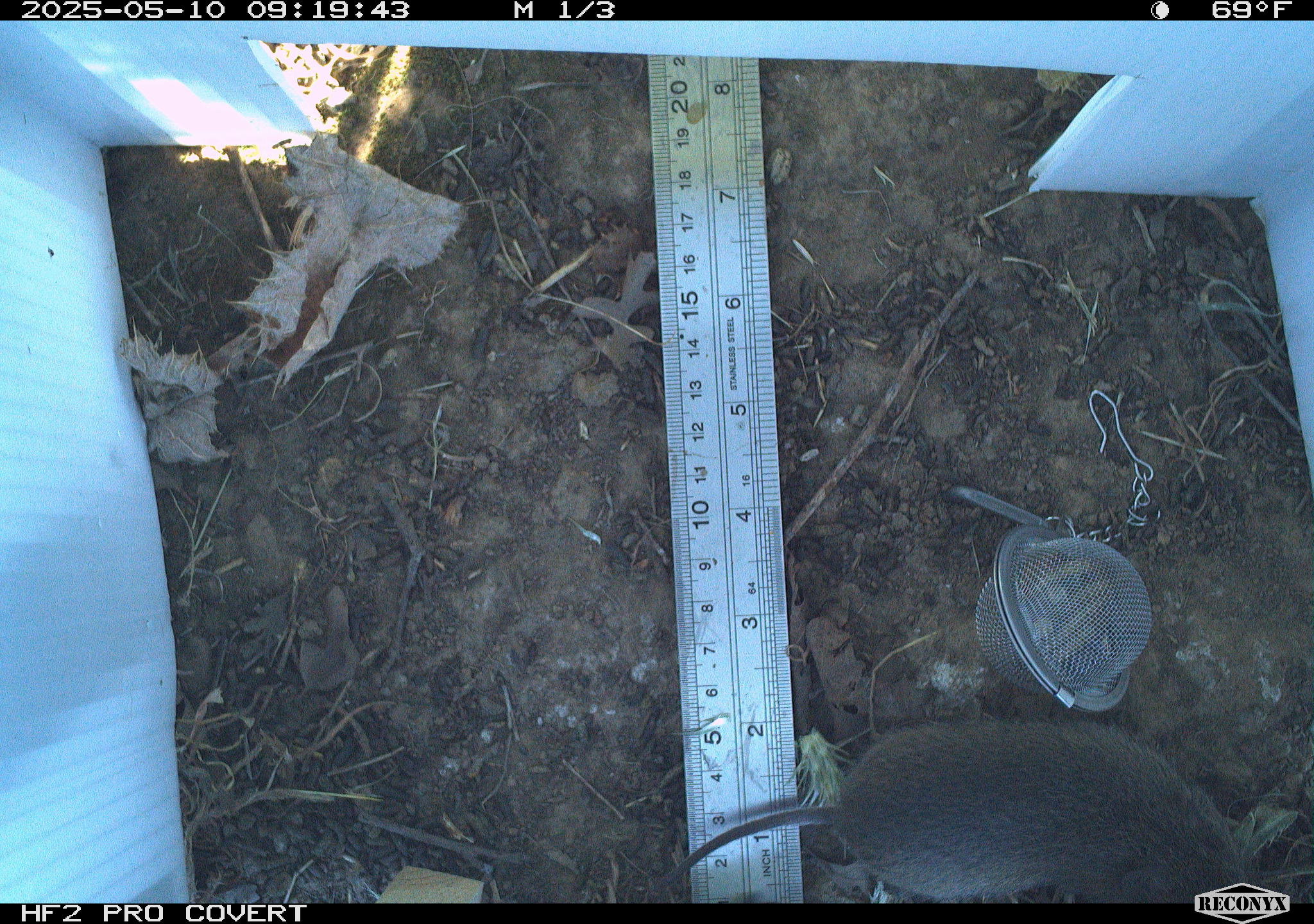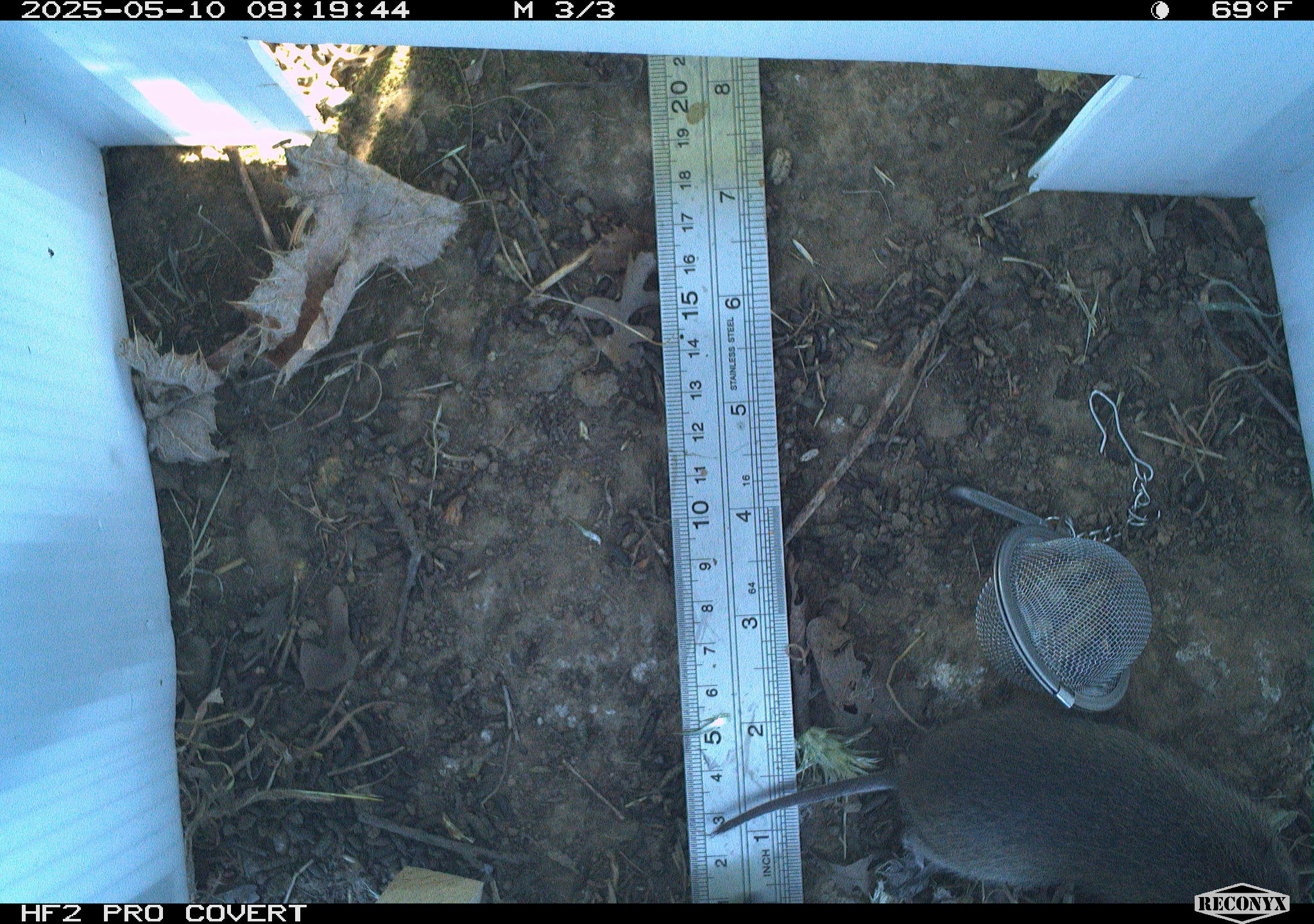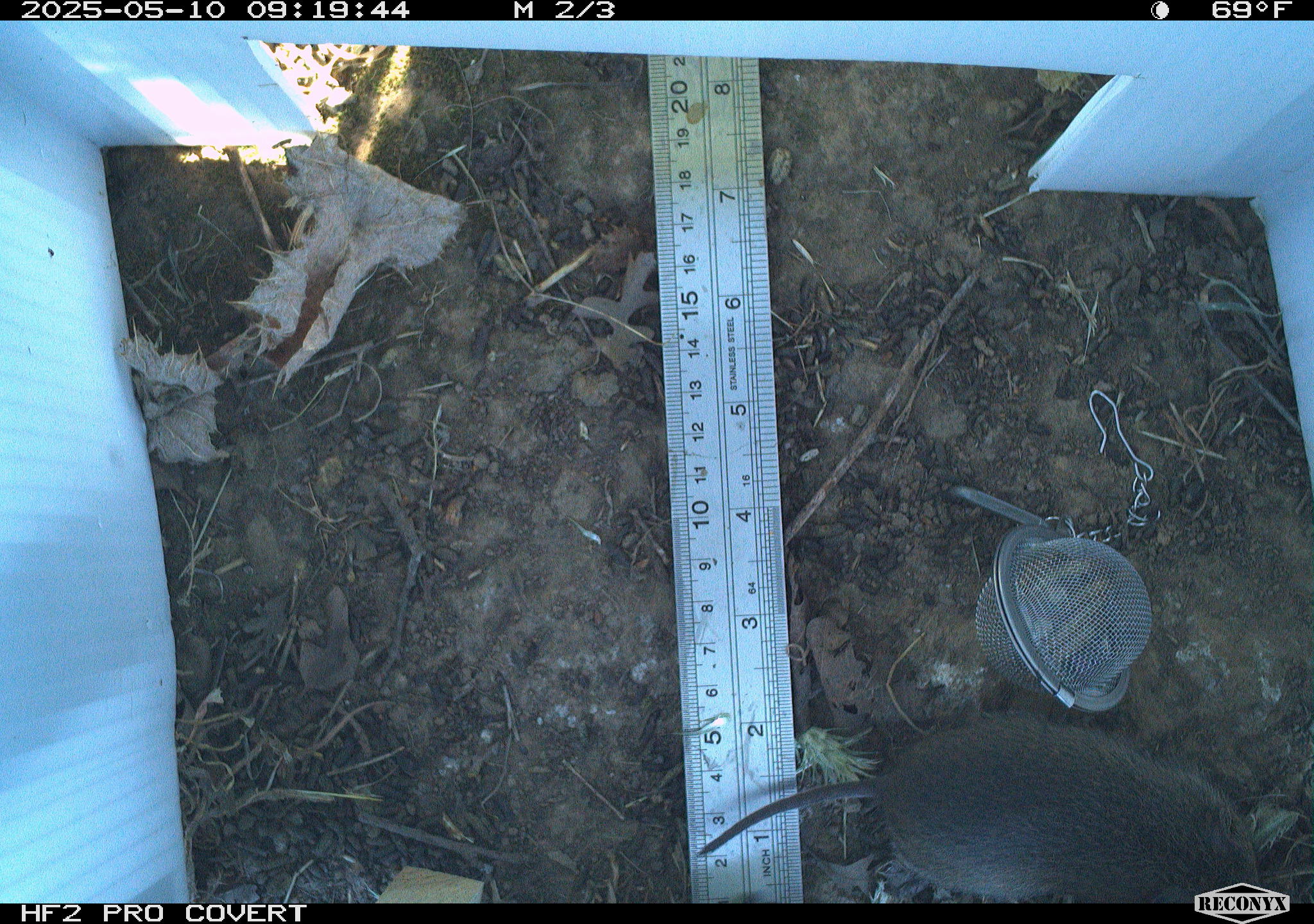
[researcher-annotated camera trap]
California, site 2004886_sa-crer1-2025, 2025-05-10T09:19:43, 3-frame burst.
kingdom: Animalia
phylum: Chordata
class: Mammalia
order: Rodentia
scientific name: Rodentia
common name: rodent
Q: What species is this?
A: Rodent (Rodentia).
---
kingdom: Animalia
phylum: Chordata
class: Mammalia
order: Rodentia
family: Cricetidae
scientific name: Arvicolinae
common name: voles, lemmings, and muskrats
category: arvicolinae subfamily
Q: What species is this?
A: Arvicolinae subfamily (voles, lemmings, and muskrats) (Arvicolinae).